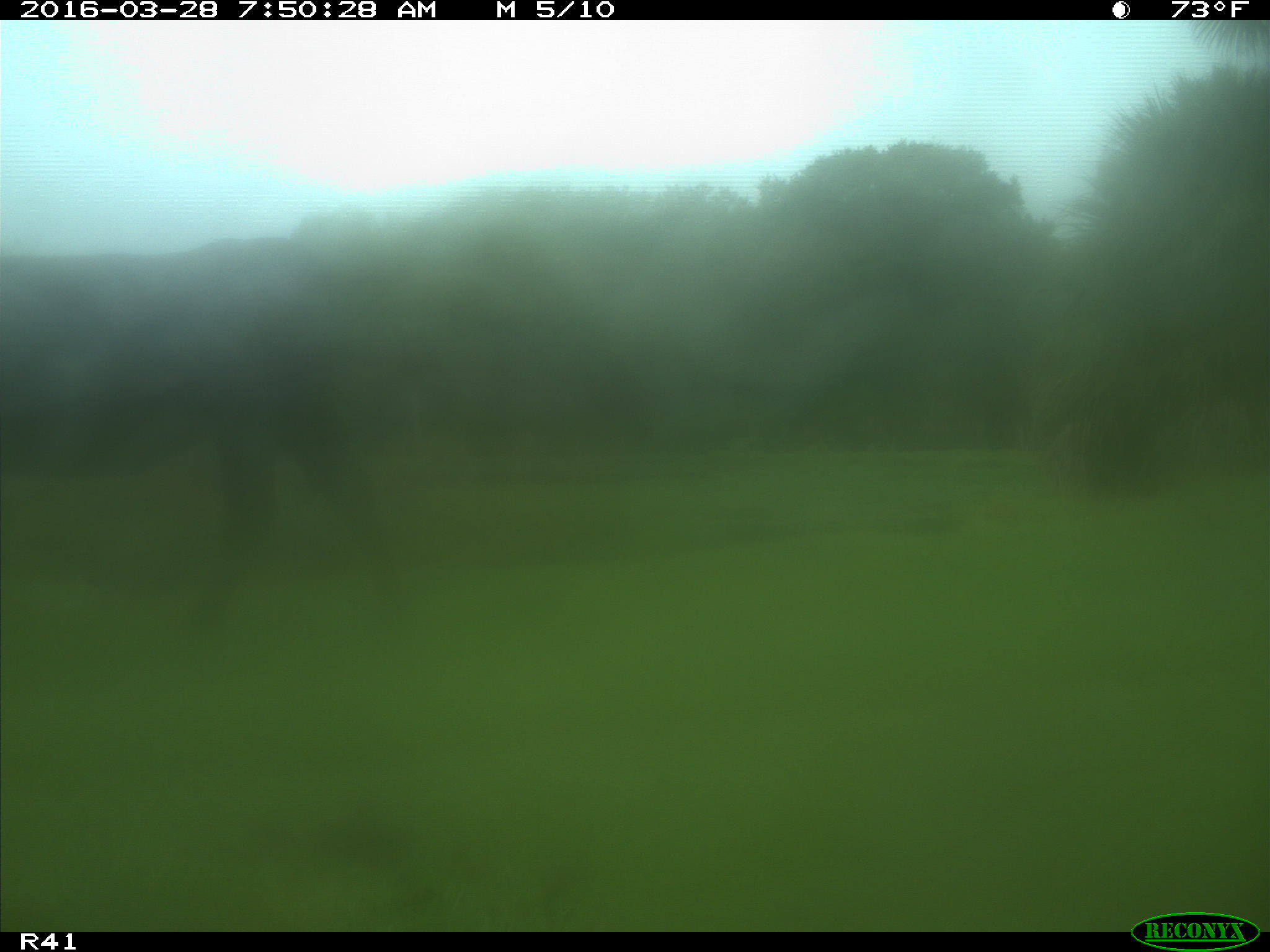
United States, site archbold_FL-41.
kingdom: Animalia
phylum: Chordata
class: Mammalia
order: Artiodactyla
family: Bovidae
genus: Bos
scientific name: Bos taurus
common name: domestic cow